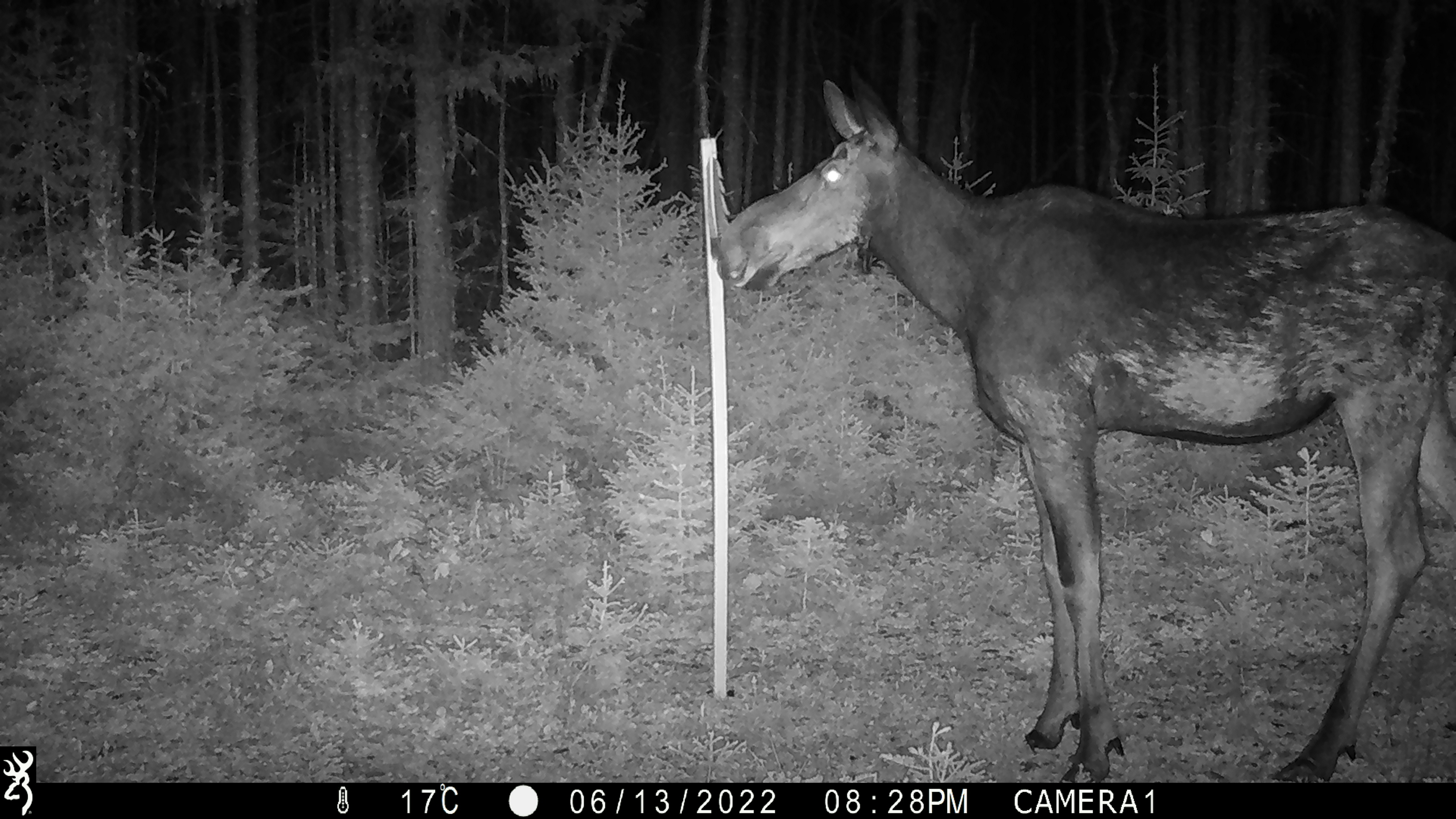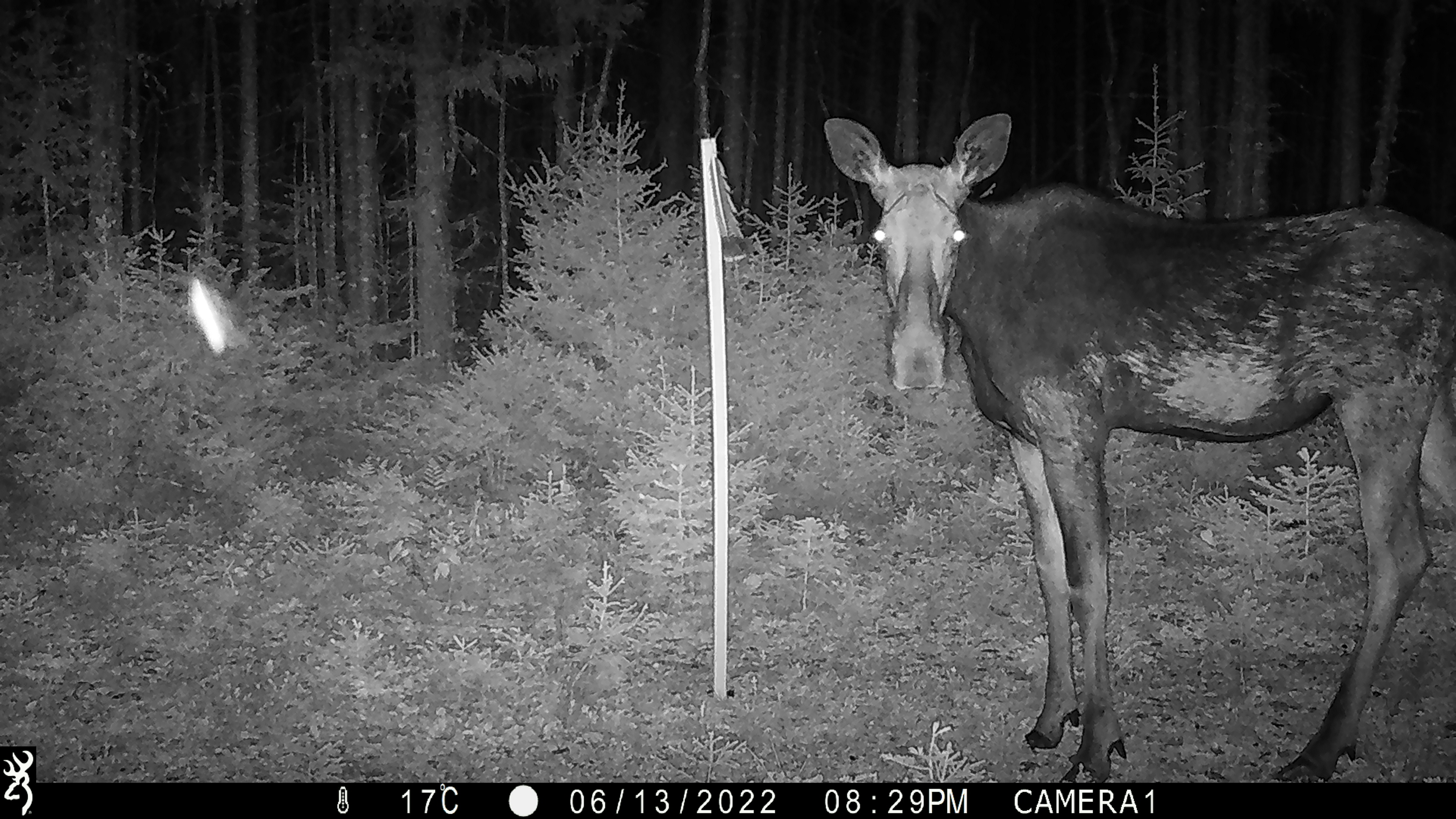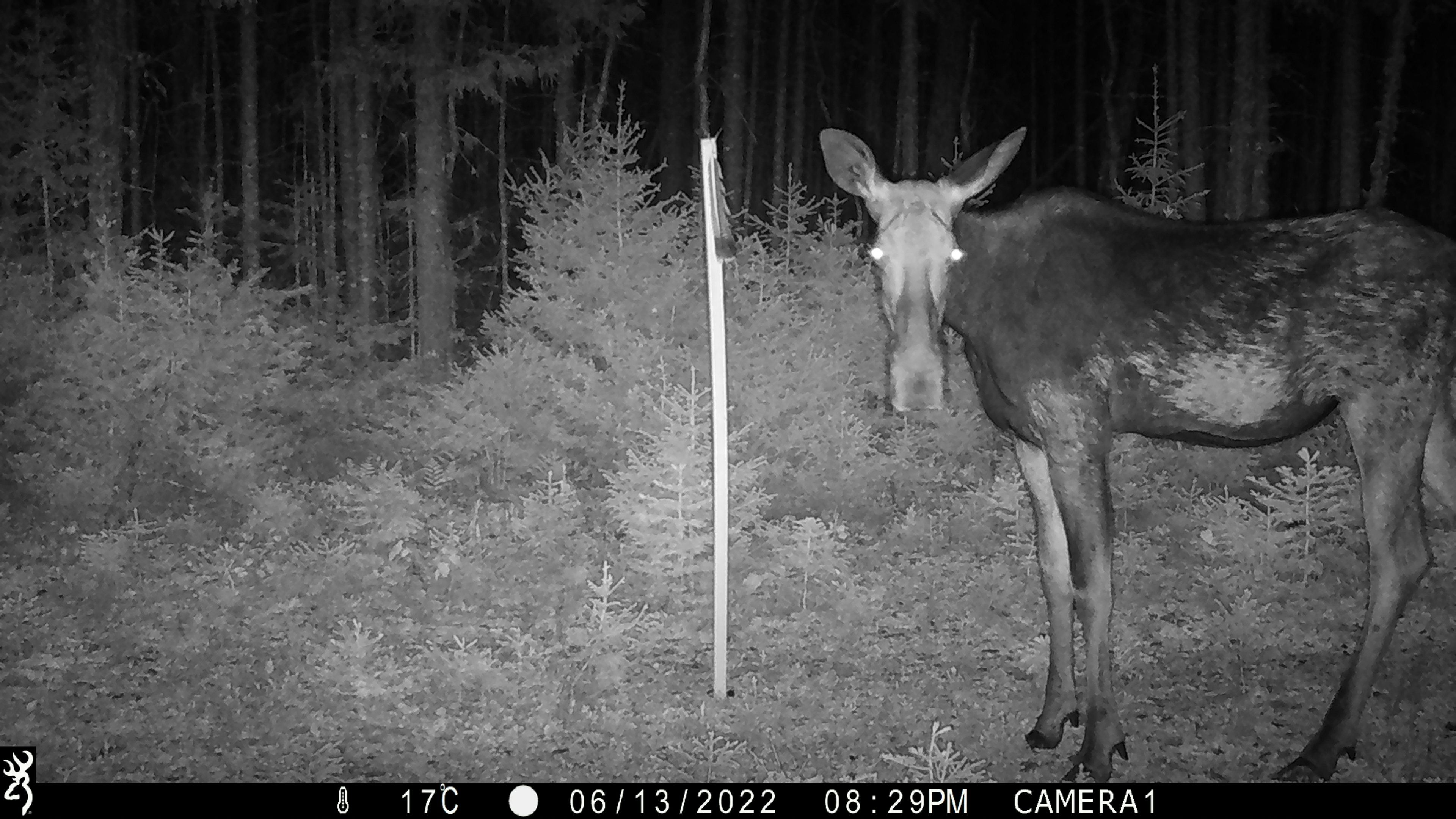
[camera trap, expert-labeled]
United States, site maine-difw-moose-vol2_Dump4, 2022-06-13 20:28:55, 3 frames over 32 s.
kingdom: Animalia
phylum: Chordata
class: Mammalia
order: Artiodactyla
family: Cervidae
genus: Alces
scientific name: Alces alces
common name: moose